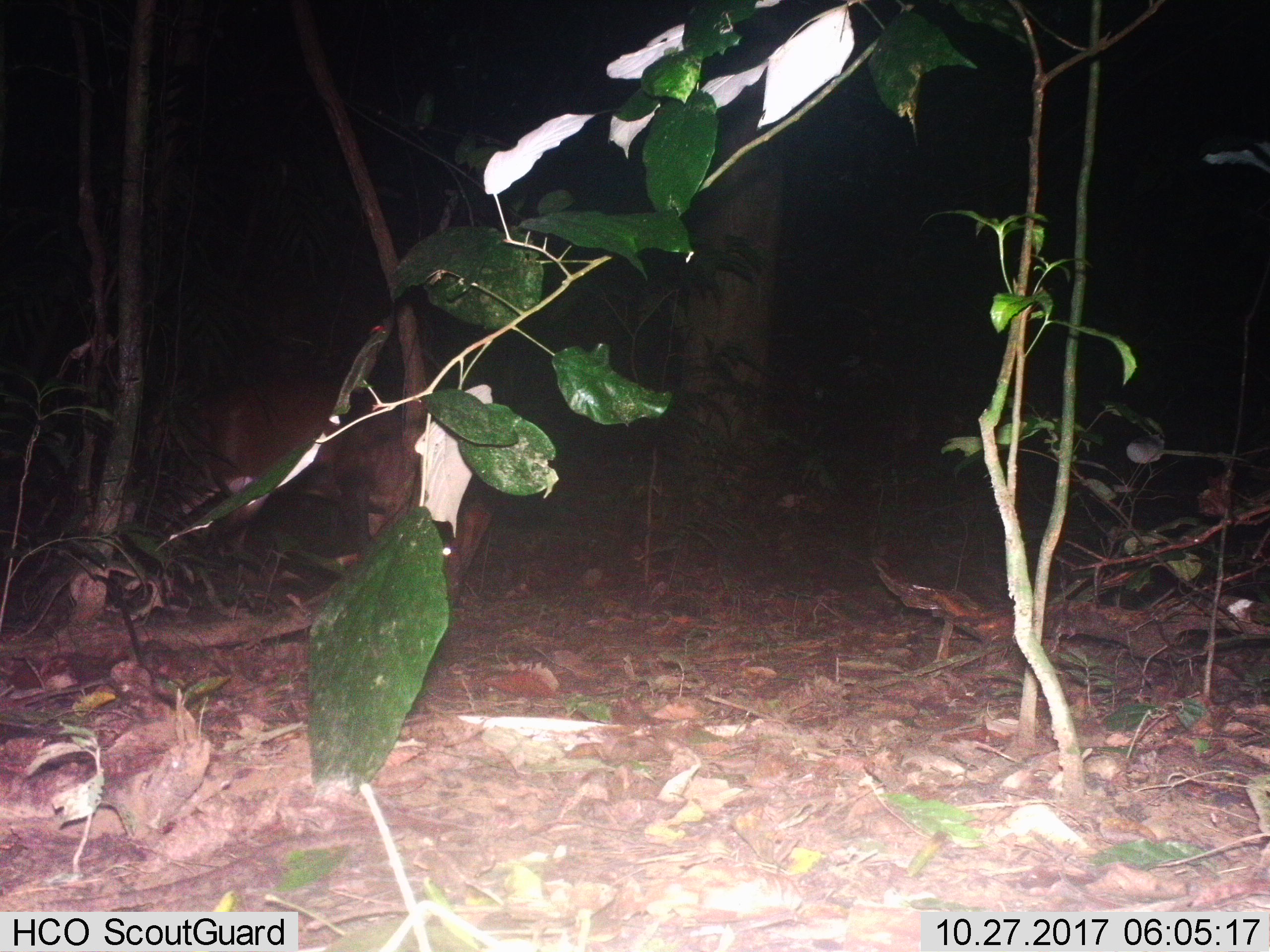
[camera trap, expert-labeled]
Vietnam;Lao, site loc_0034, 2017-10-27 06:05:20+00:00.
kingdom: Animalia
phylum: Chordata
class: Mammalia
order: Artiodactyla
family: Cervidae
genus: Muntiacus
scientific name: Muntiacus vuquangensis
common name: large-antlered muntjac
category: large antlered muntjac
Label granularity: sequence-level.